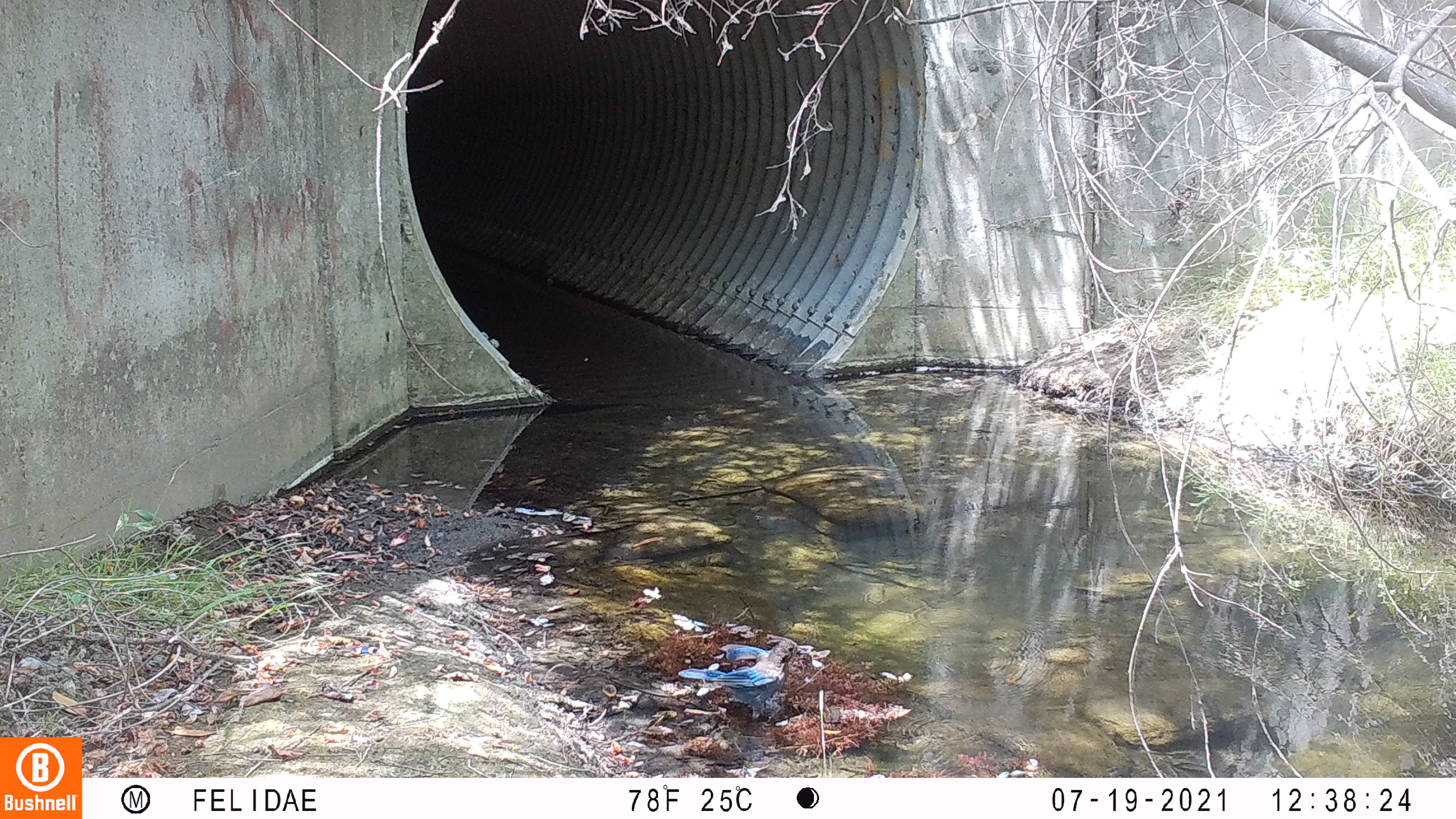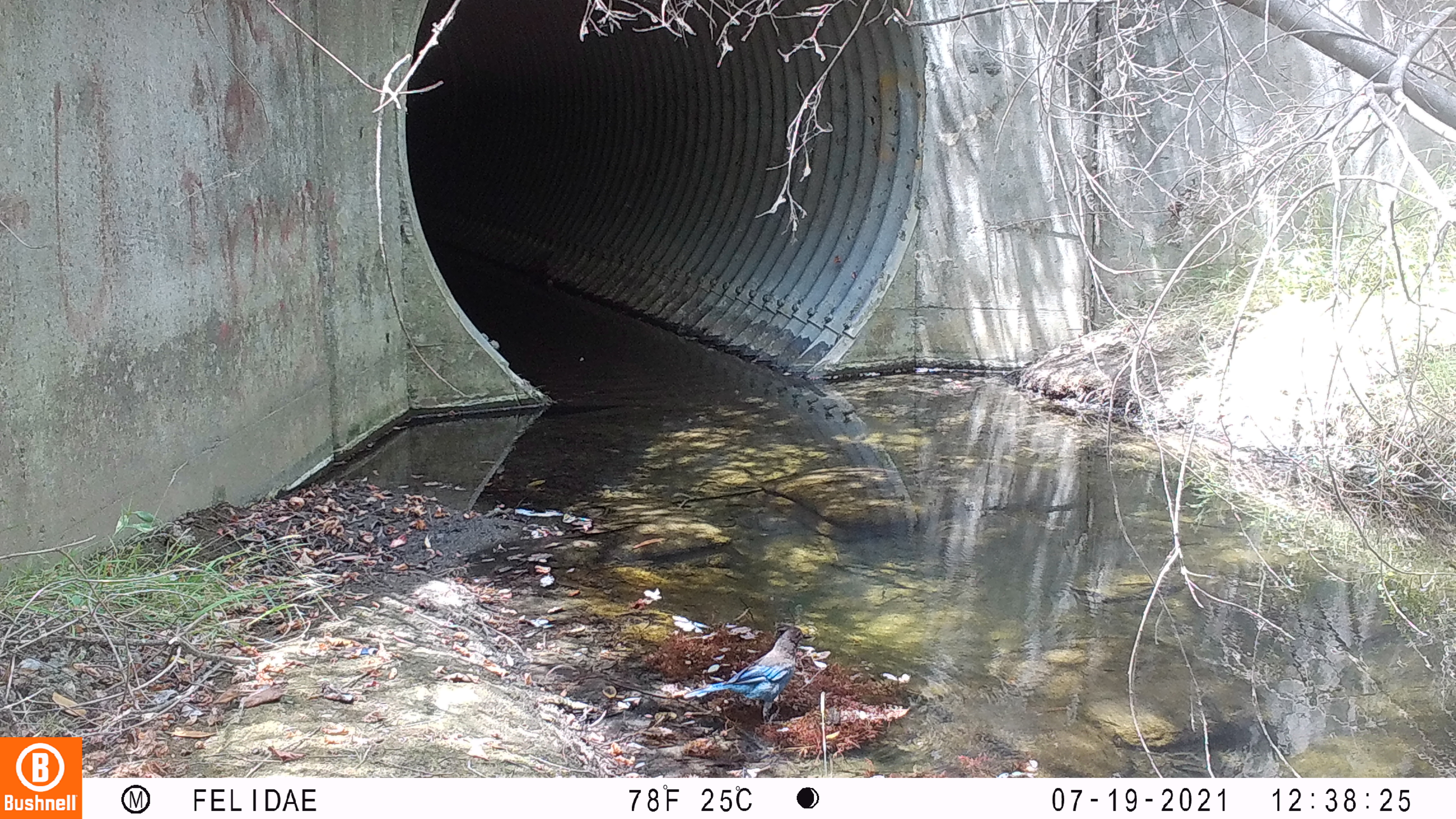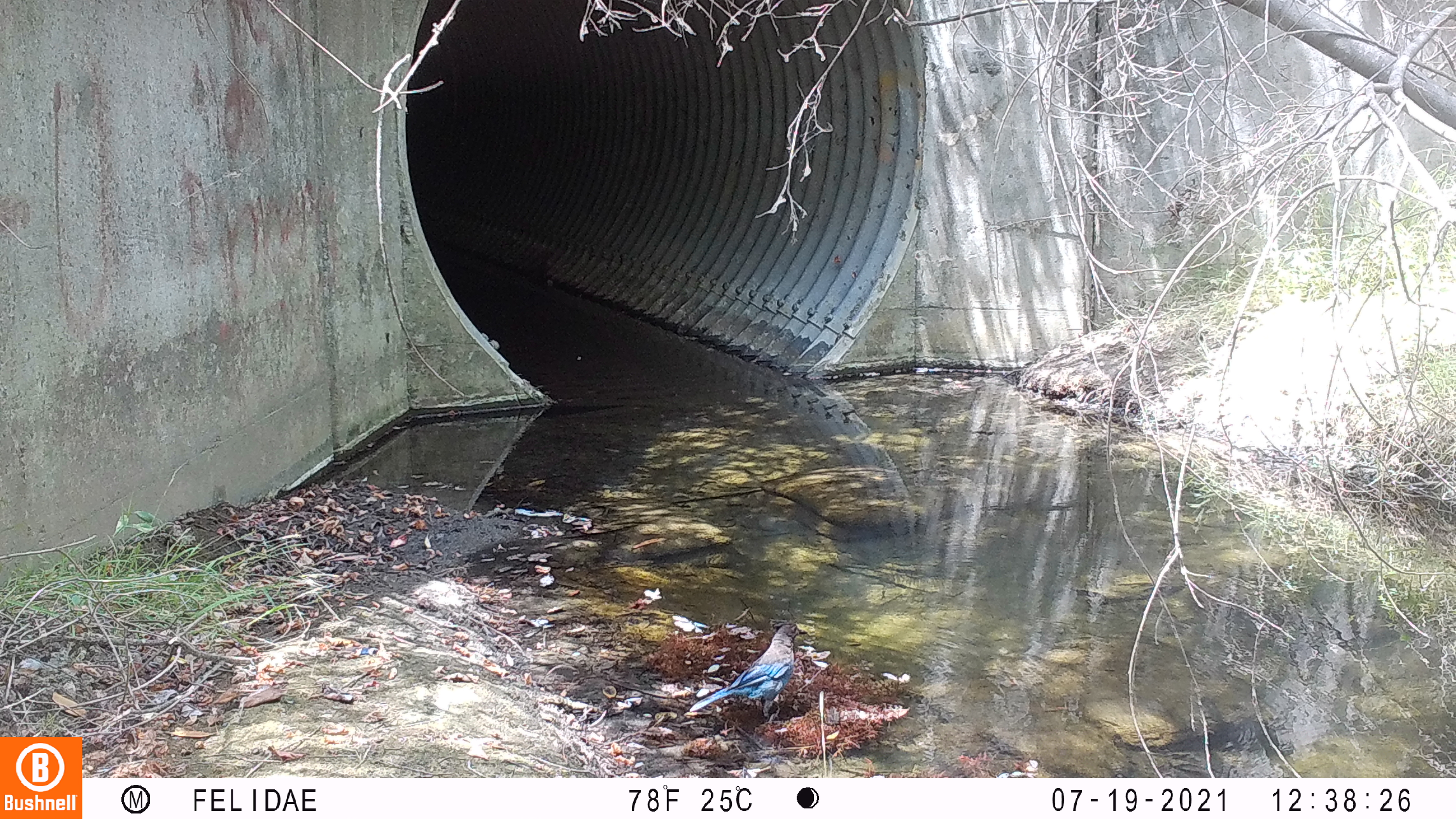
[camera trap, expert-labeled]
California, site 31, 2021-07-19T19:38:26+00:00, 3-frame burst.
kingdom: Animalia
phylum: Chordata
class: Aves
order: Passeriformes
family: Corvidae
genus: Cyanocitta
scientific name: Cyanocitta stelleri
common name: steller's jay